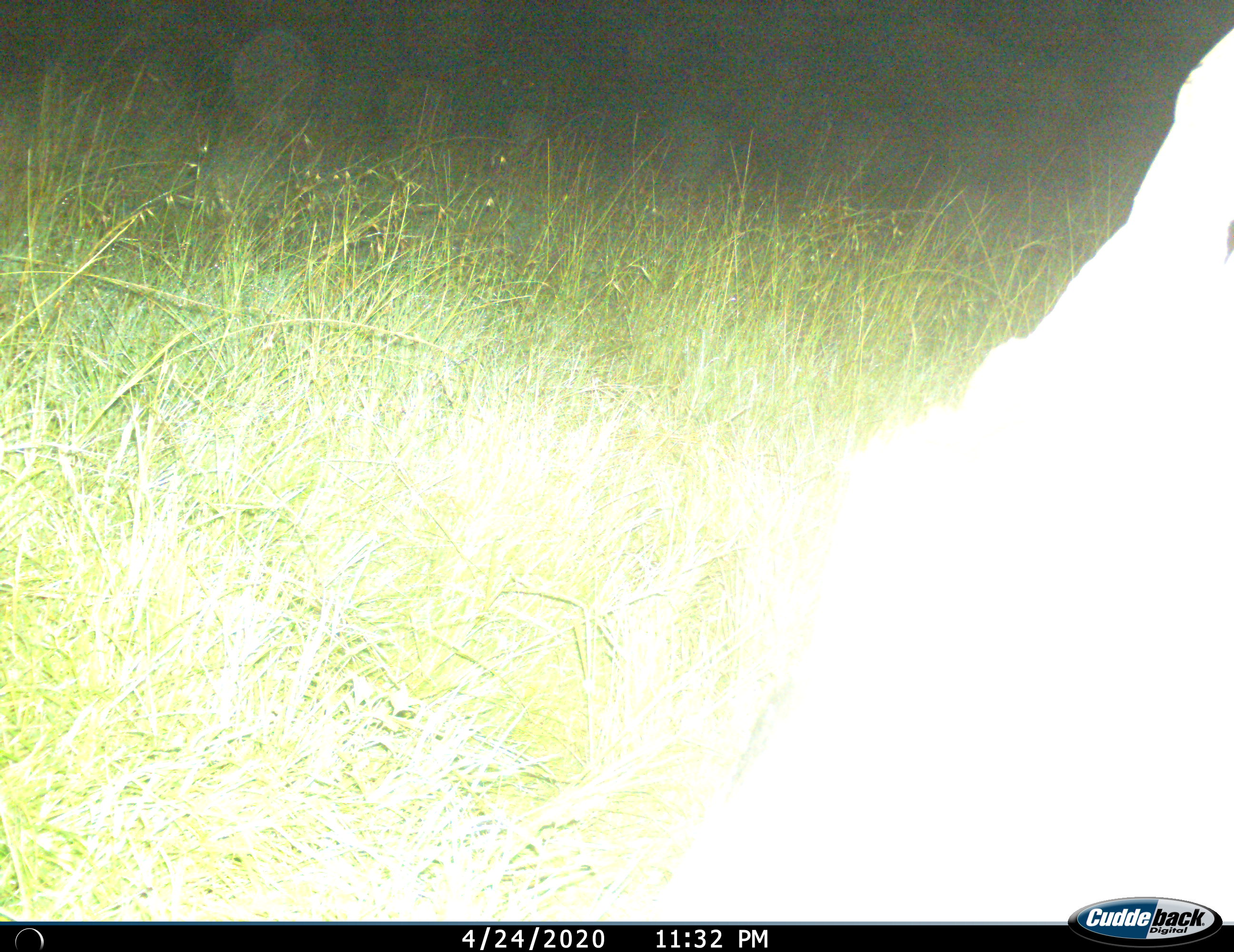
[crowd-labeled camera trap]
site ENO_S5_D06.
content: unidentified animal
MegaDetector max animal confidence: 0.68